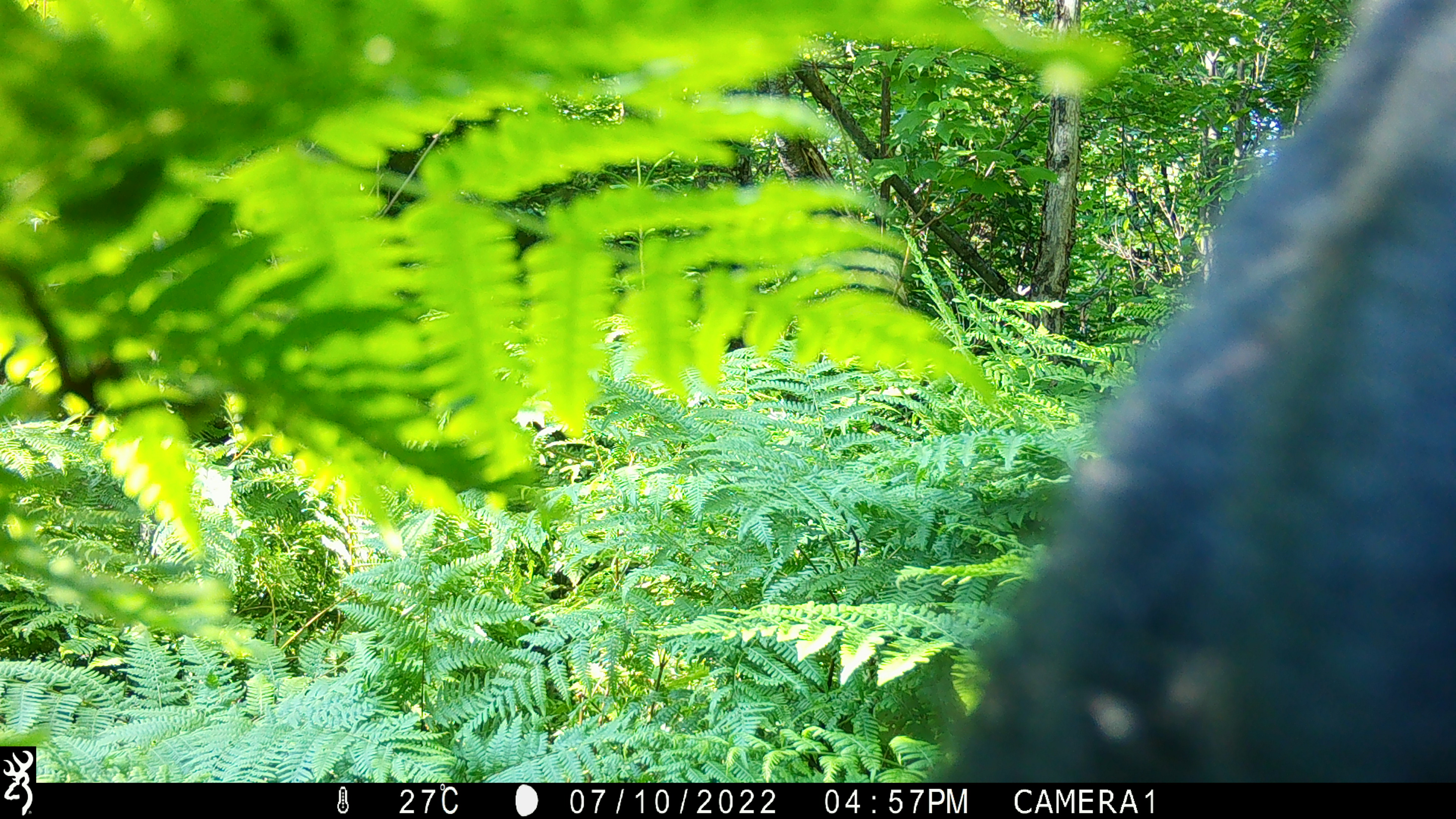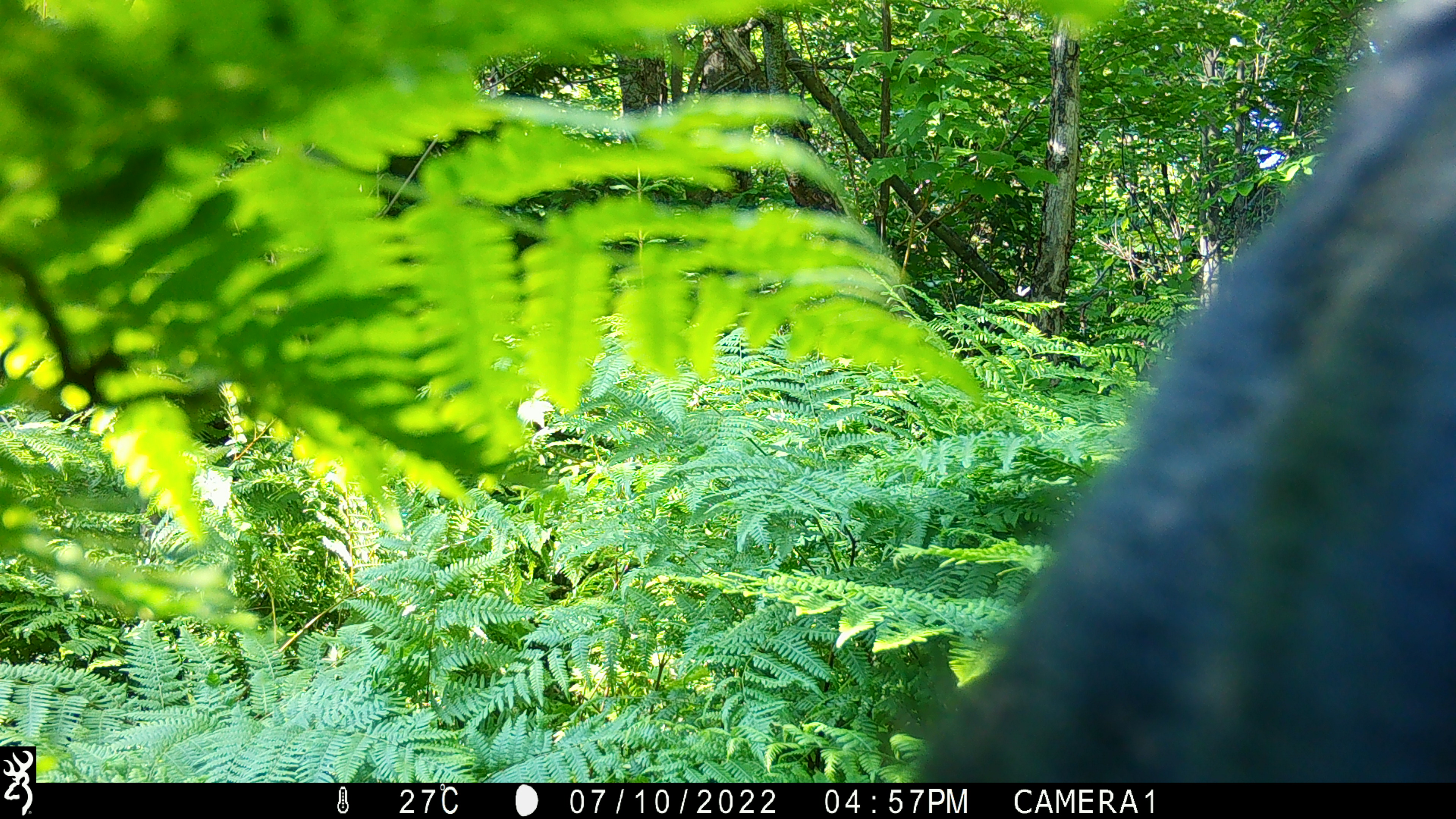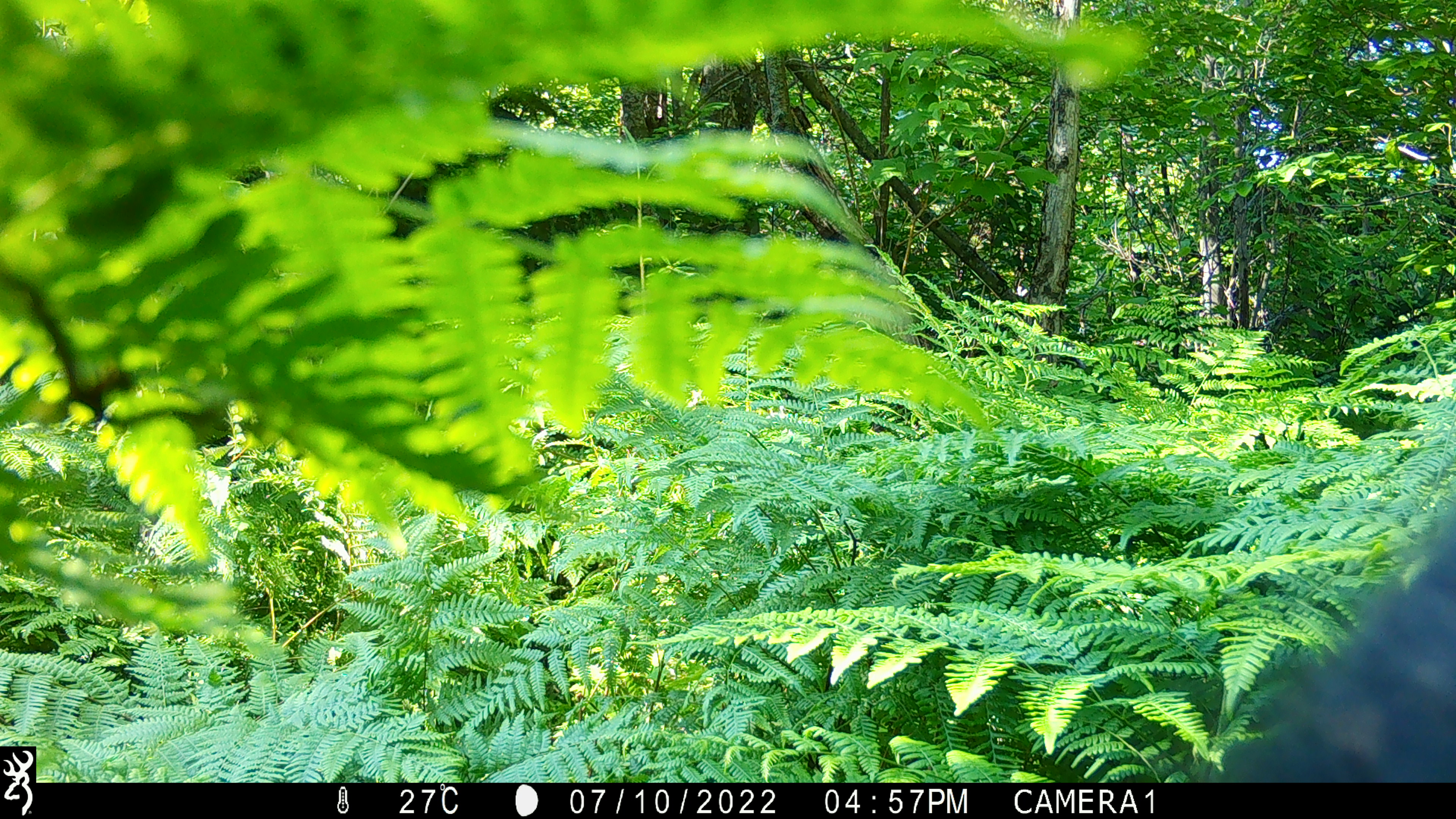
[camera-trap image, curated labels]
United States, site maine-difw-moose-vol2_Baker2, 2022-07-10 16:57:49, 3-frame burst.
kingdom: Animalia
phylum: Chordata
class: Mammalia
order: Carnivora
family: Ursidae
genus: Ursus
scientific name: Ursus americanus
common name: black bear